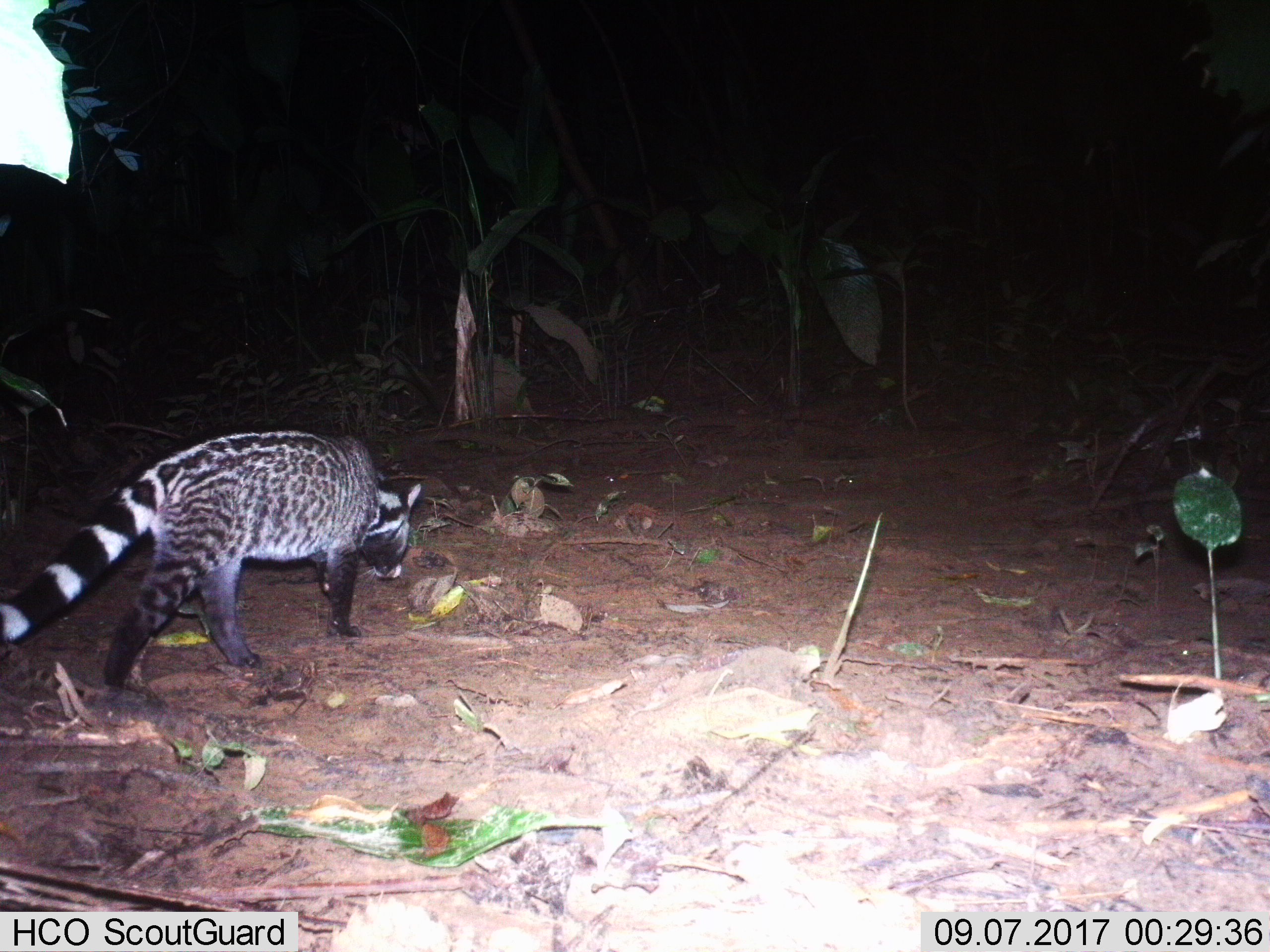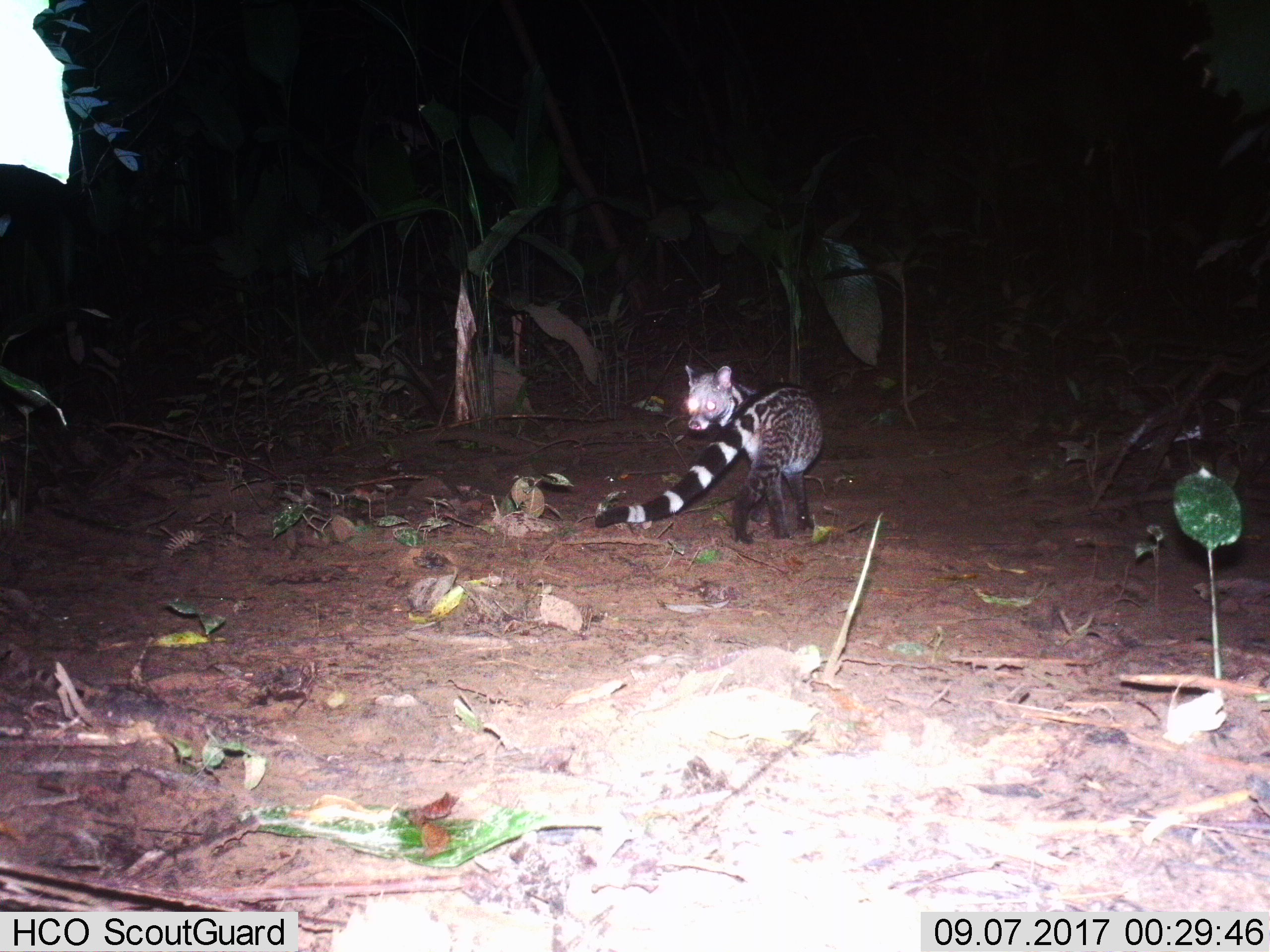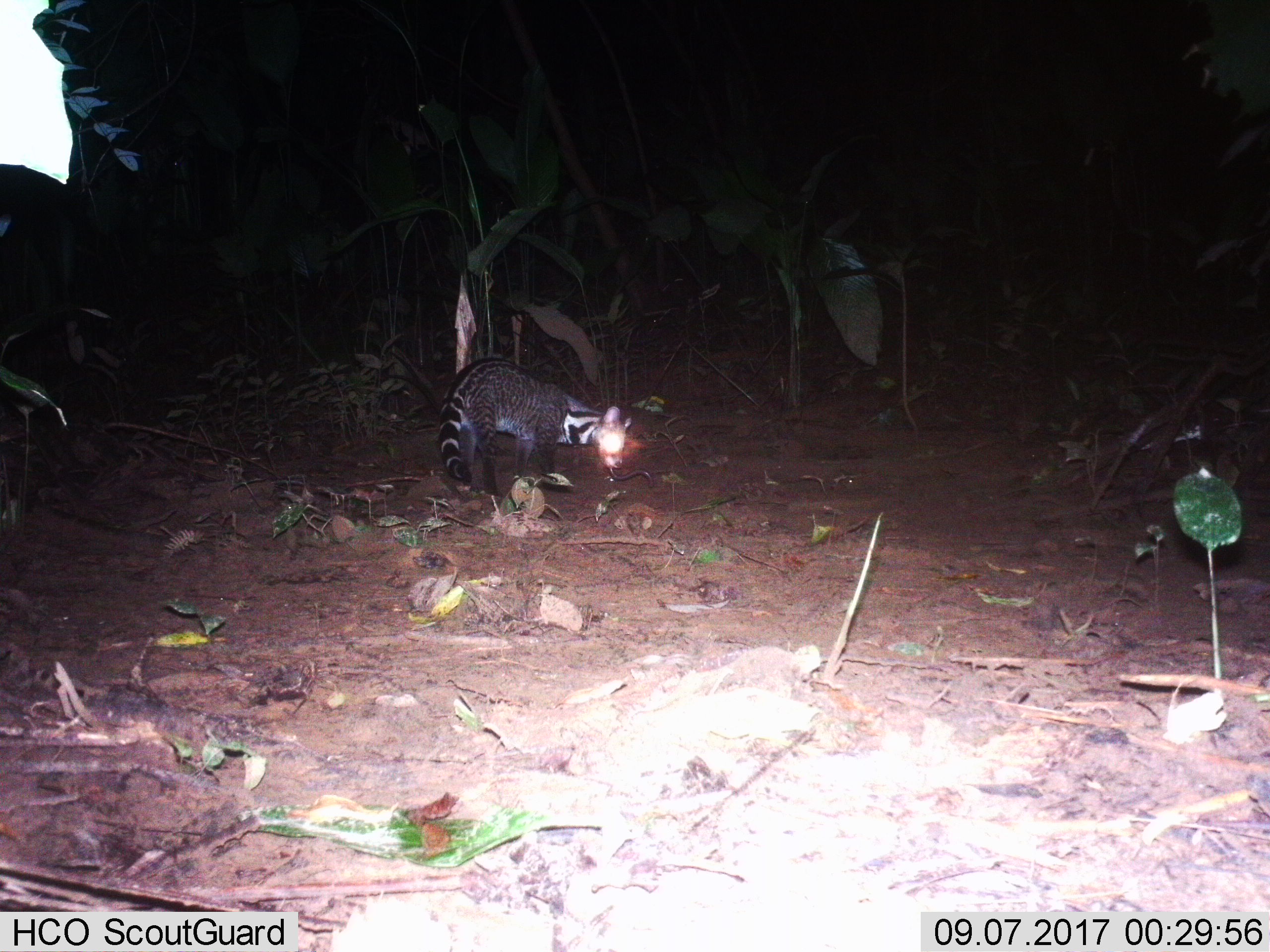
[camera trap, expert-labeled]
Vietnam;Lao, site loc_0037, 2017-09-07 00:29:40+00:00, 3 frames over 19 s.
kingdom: Animalia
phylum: Chordata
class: Mammalia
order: Carnivora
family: Viverridae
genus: Viverra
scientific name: Viverra zibetha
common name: large indian civet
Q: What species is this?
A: Large indian civet (Viverra zibetha).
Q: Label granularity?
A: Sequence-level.